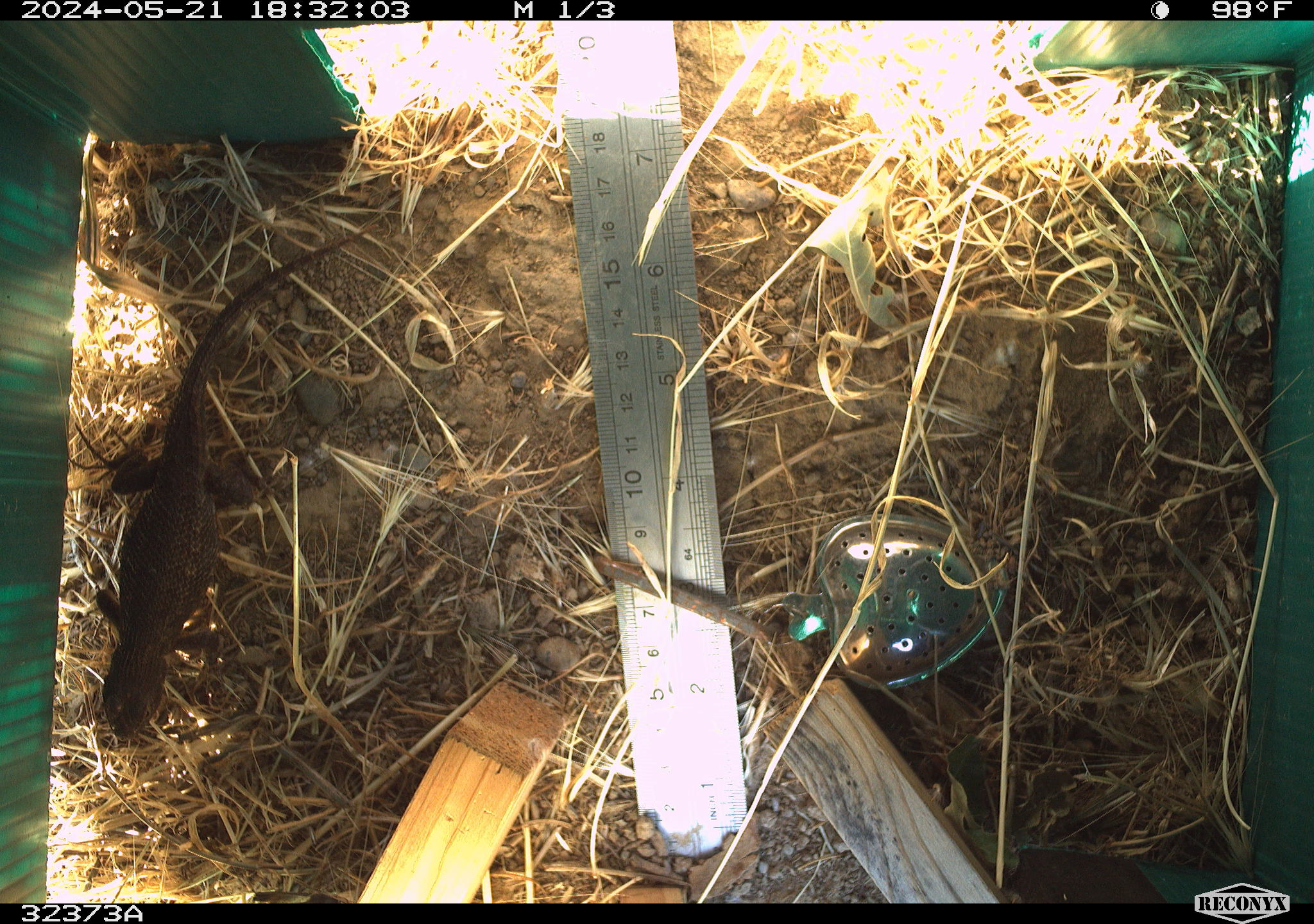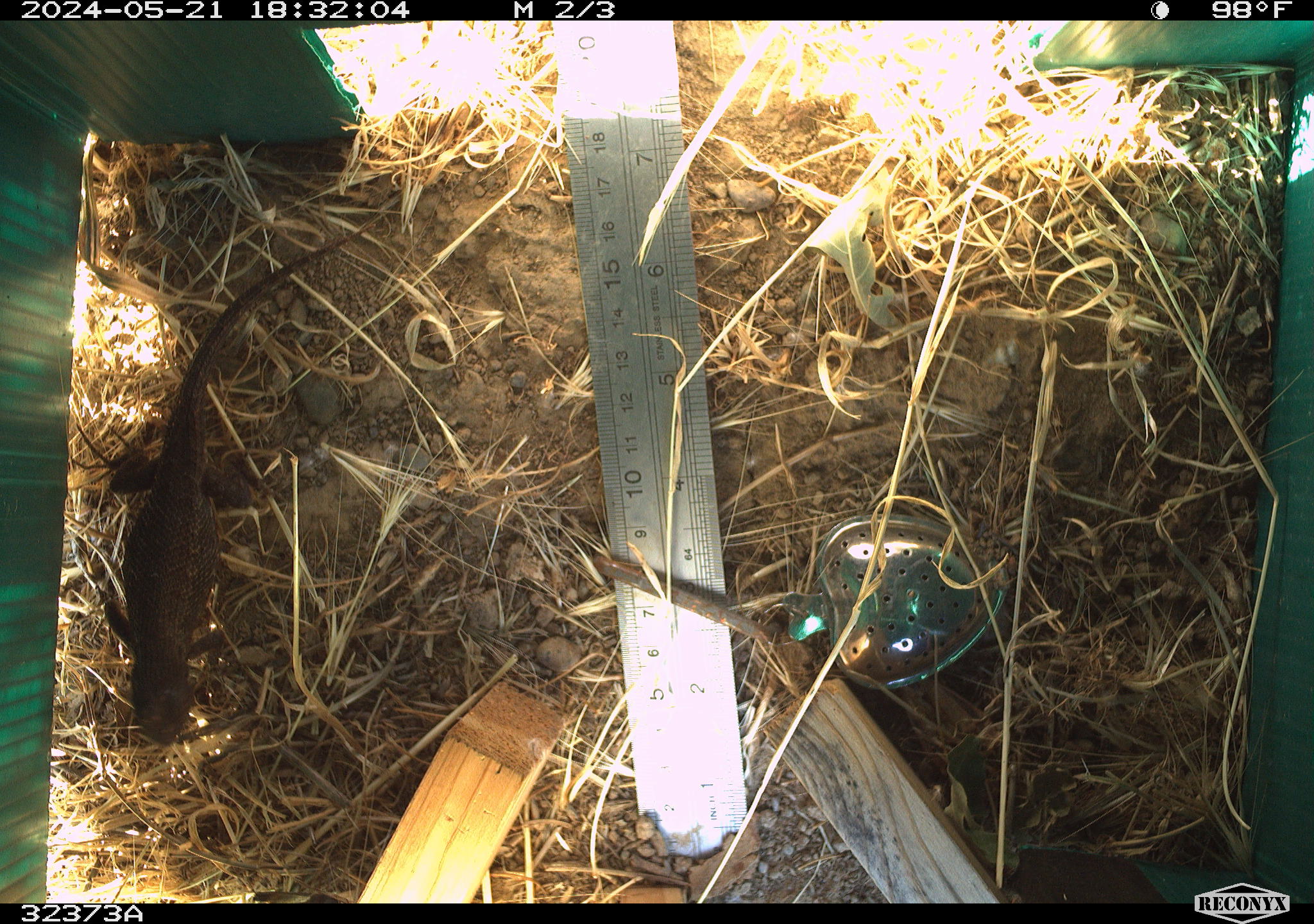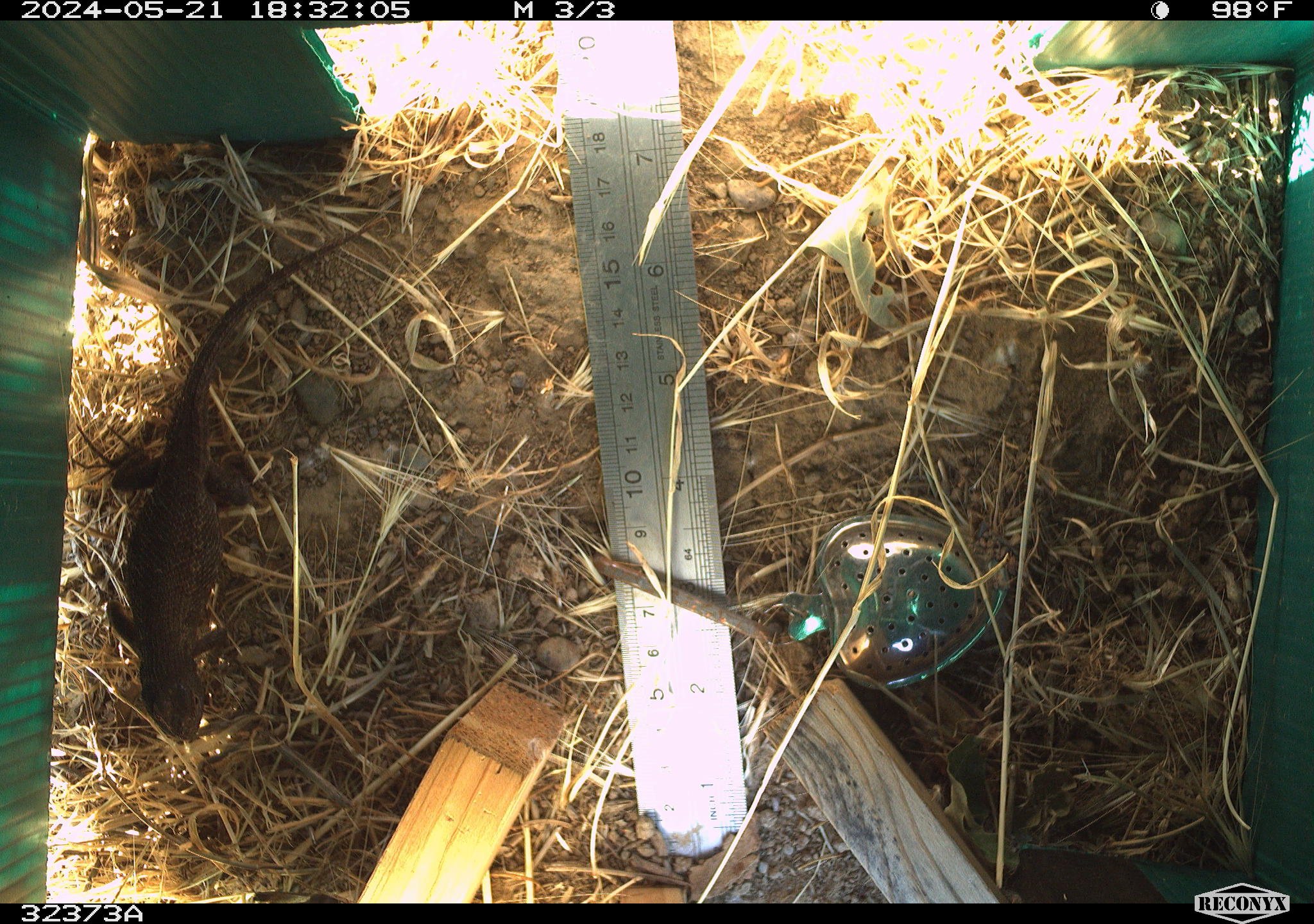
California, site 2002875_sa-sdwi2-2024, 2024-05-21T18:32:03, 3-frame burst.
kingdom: Animalia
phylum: Chordata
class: Reptilia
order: Squamata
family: Phrynosomatidae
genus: Sceloporus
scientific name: Sceloporus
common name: spiny lizards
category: sceloporus species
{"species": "sceloporus species (spiny lizards) (Sceloporus)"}